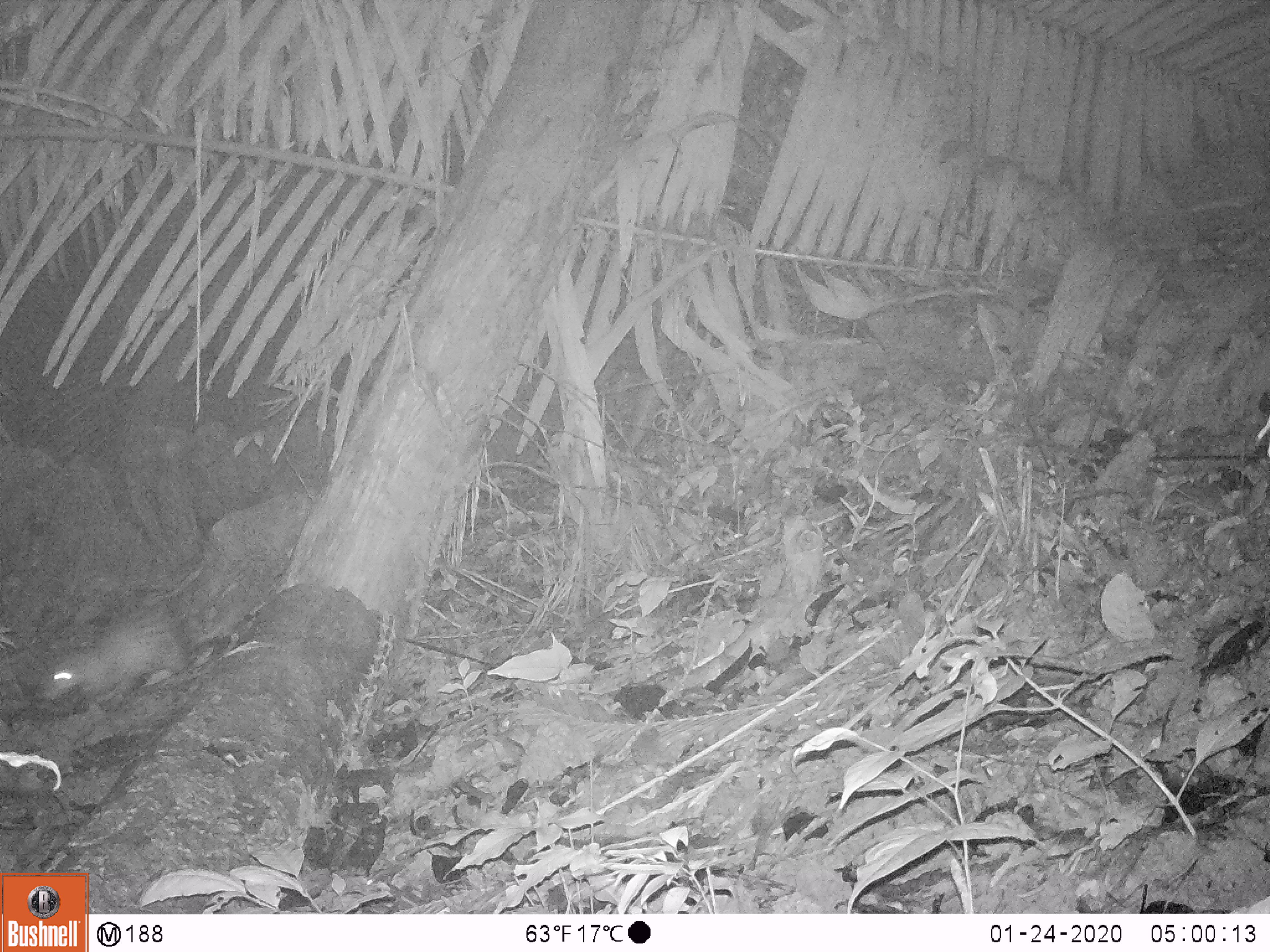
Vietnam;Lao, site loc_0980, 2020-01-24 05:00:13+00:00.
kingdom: Animalia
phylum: Chordata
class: Mammalia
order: Rodentia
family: Hystricidae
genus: Atherurus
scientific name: Atherurus macrourus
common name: asiatic brush-tailed porcupine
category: asiatic brush tailed porcupine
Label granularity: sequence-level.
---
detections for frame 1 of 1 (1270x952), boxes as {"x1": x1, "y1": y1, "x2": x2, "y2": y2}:
asiatic brush tailed porcupine: {"x1": 39, "y1": 569, "x2": 269, "y2": 703}